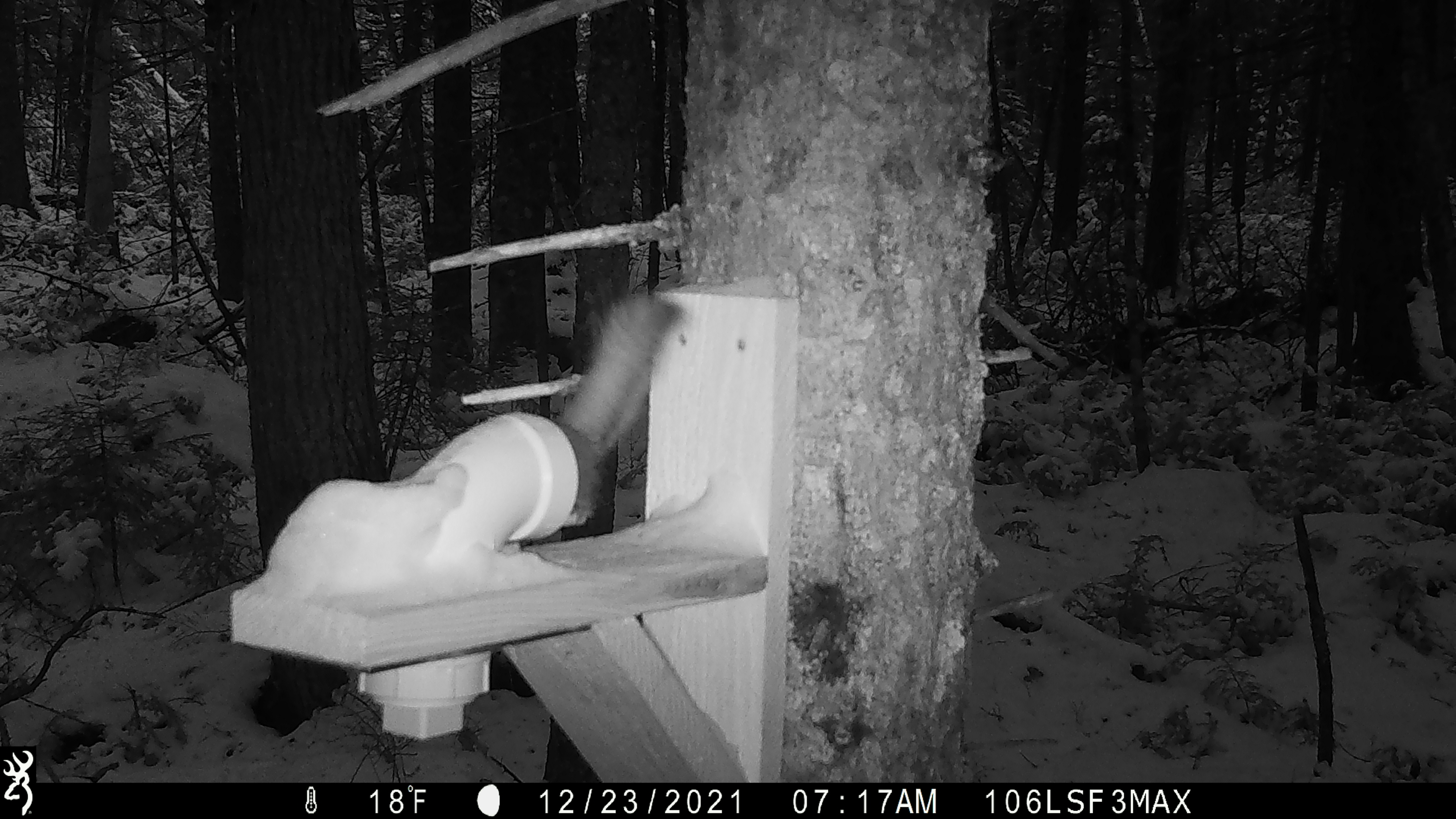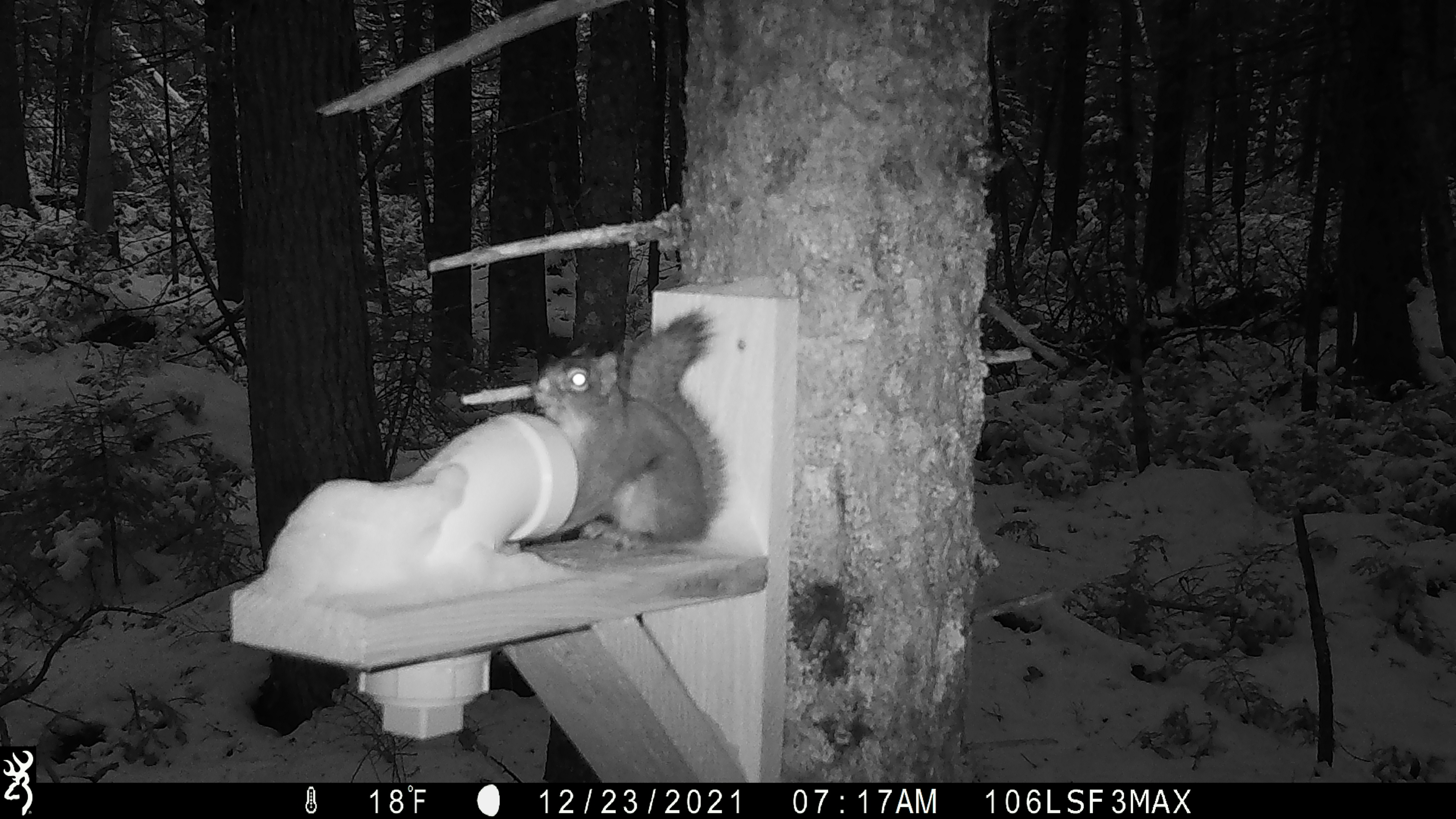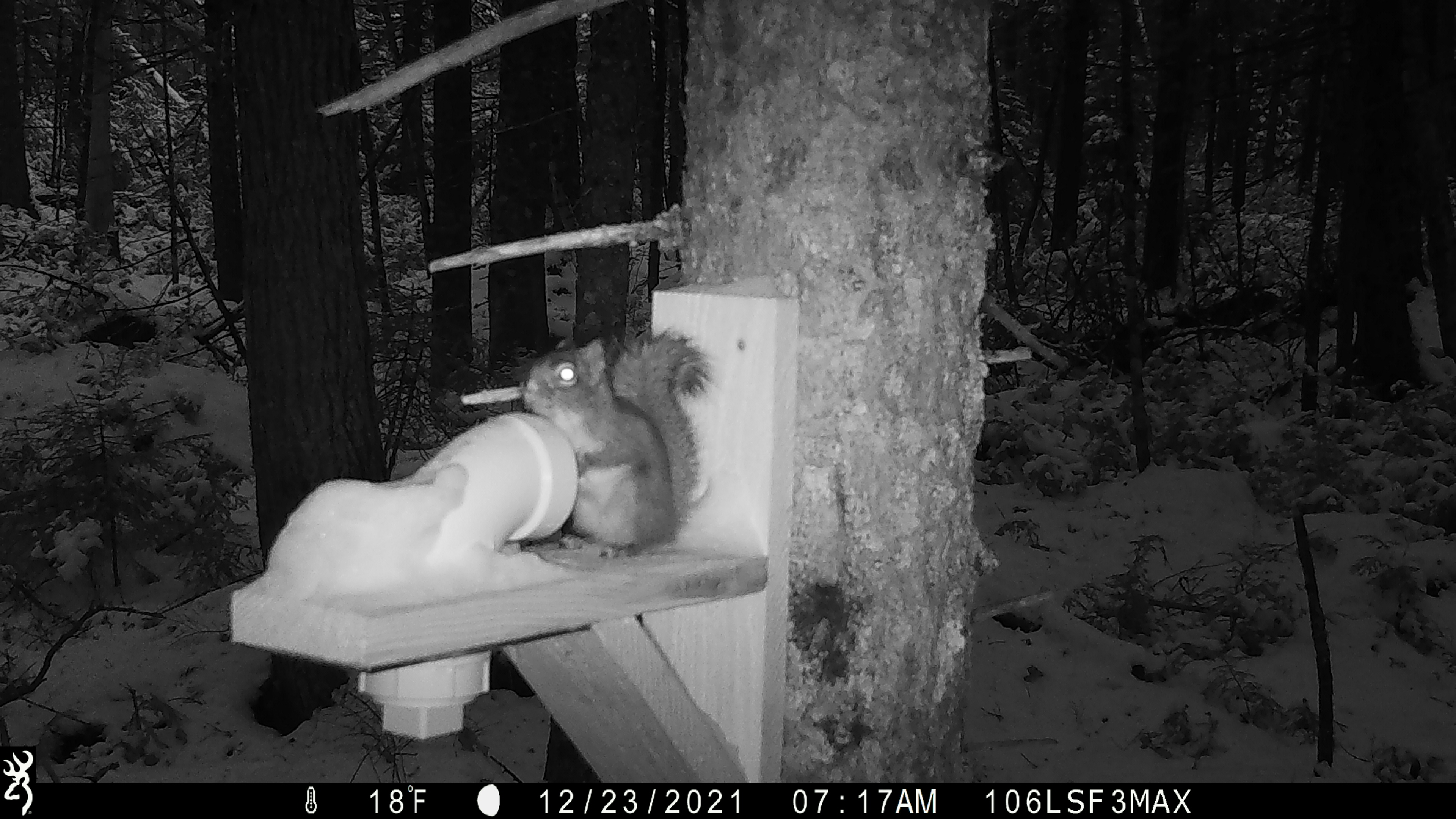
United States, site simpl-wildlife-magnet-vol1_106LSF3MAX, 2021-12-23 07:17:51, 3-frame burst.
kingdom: Animalia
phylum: Chordata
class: Mammalia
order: Rodentia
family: Sciuridae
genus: Tamiasciurus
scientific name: Tamiasciurus hudsonicus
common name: red squirrel